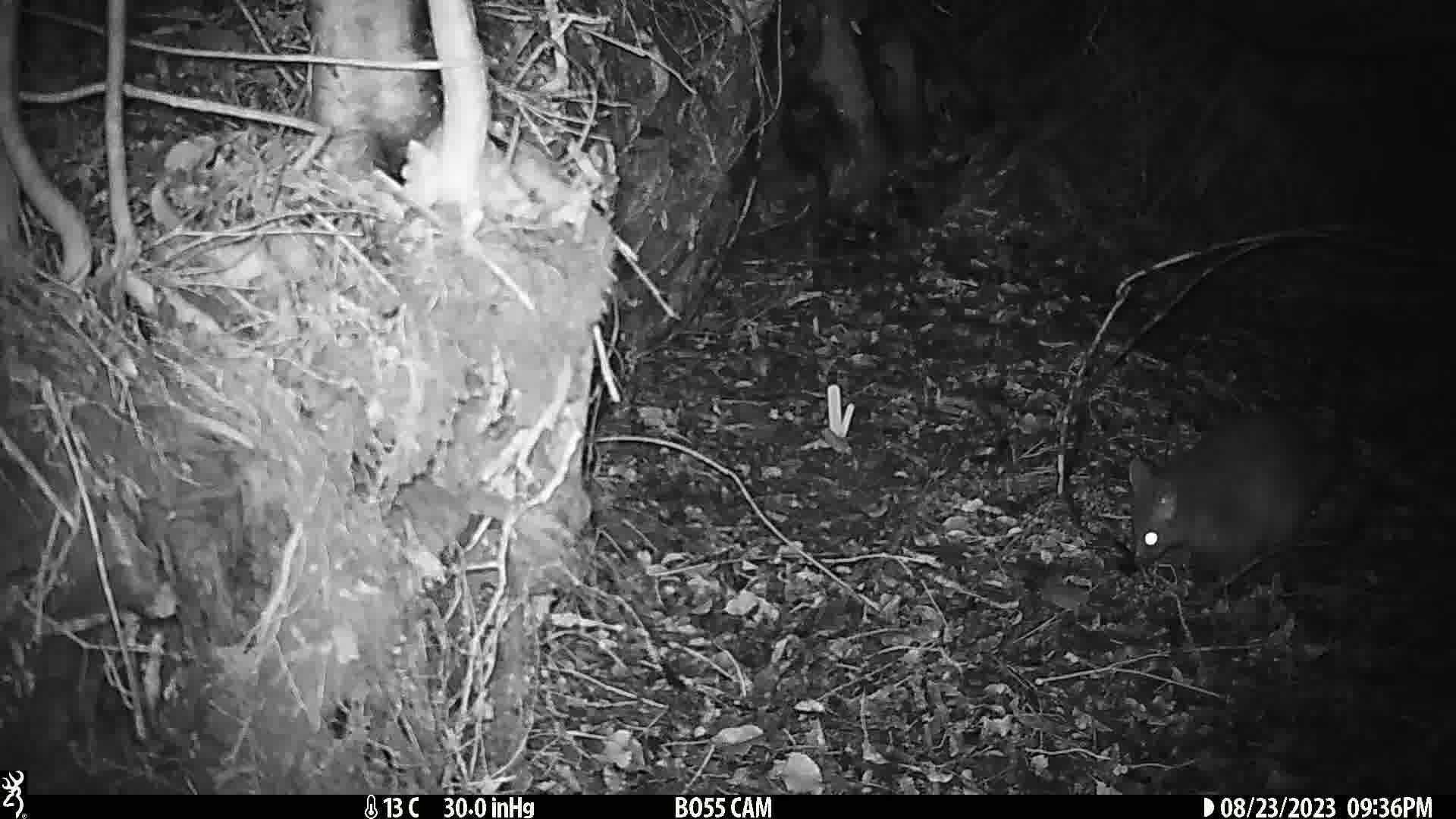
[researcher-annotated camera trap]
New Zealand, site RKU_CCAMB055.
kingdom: Animalia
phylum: Chordata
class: Mammalia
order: Diprotodontia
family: Phalangeridae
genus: Trichosurus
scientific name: Trichosurus vulpecula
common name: common brushtail possum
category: possum